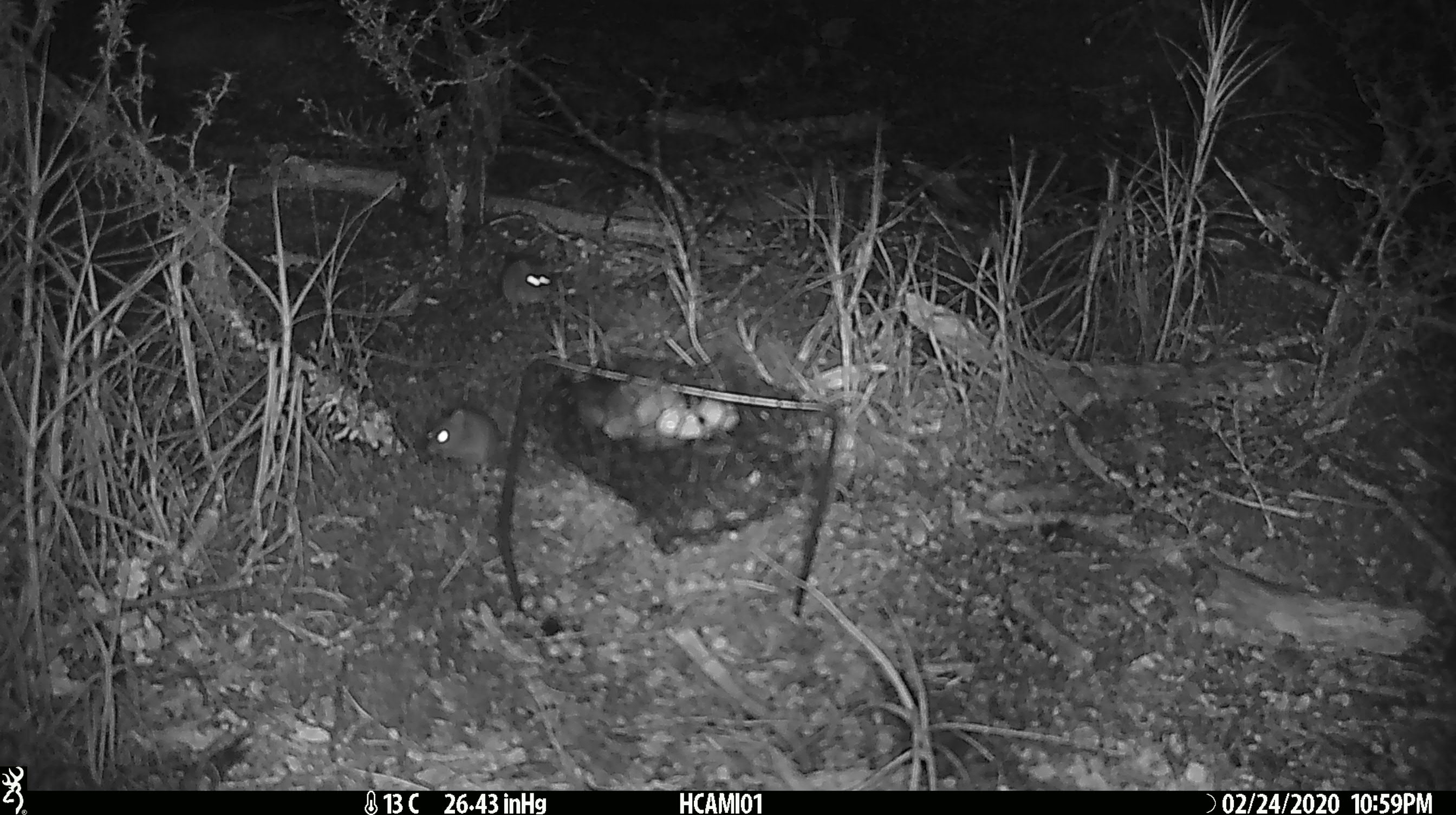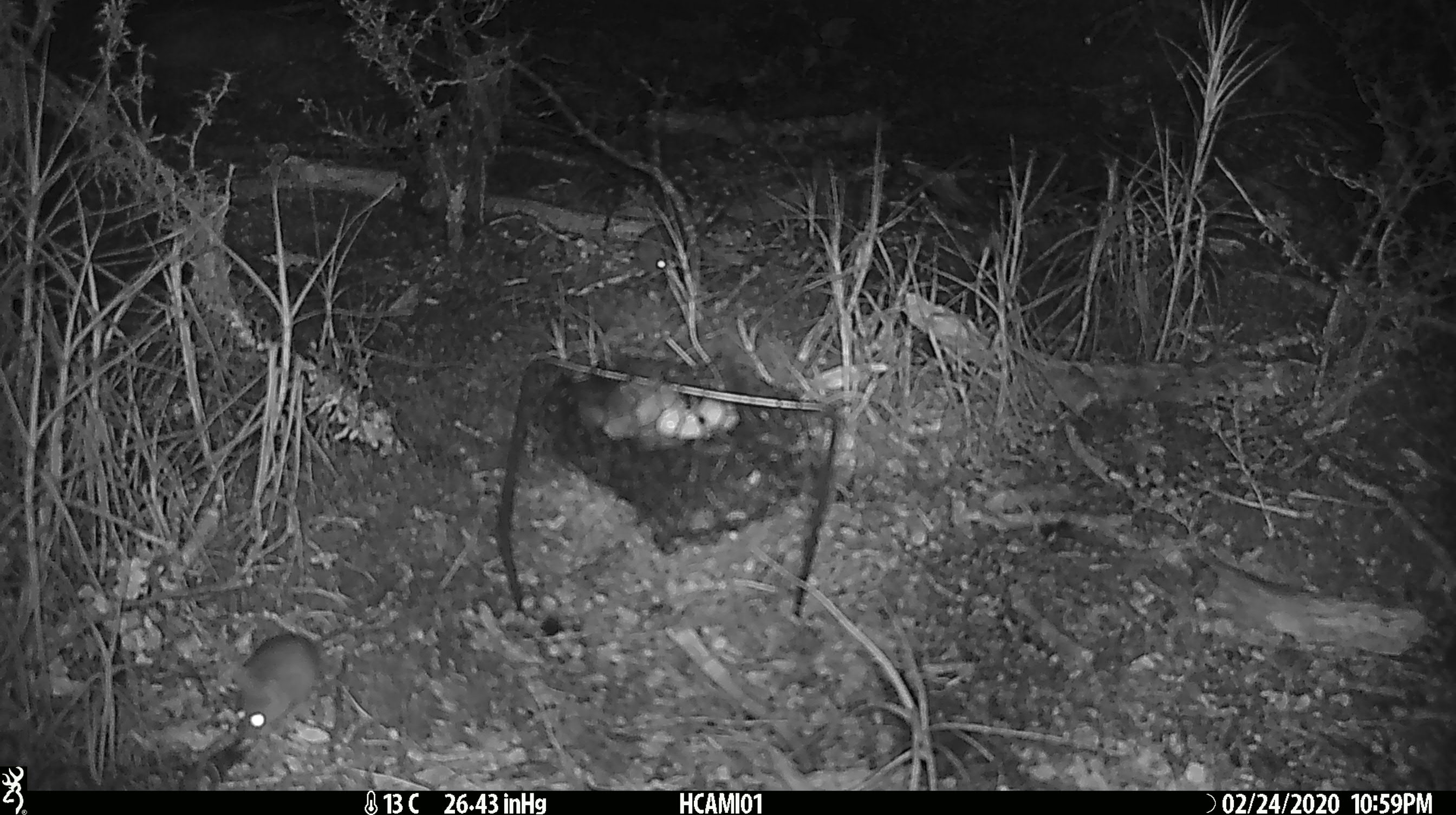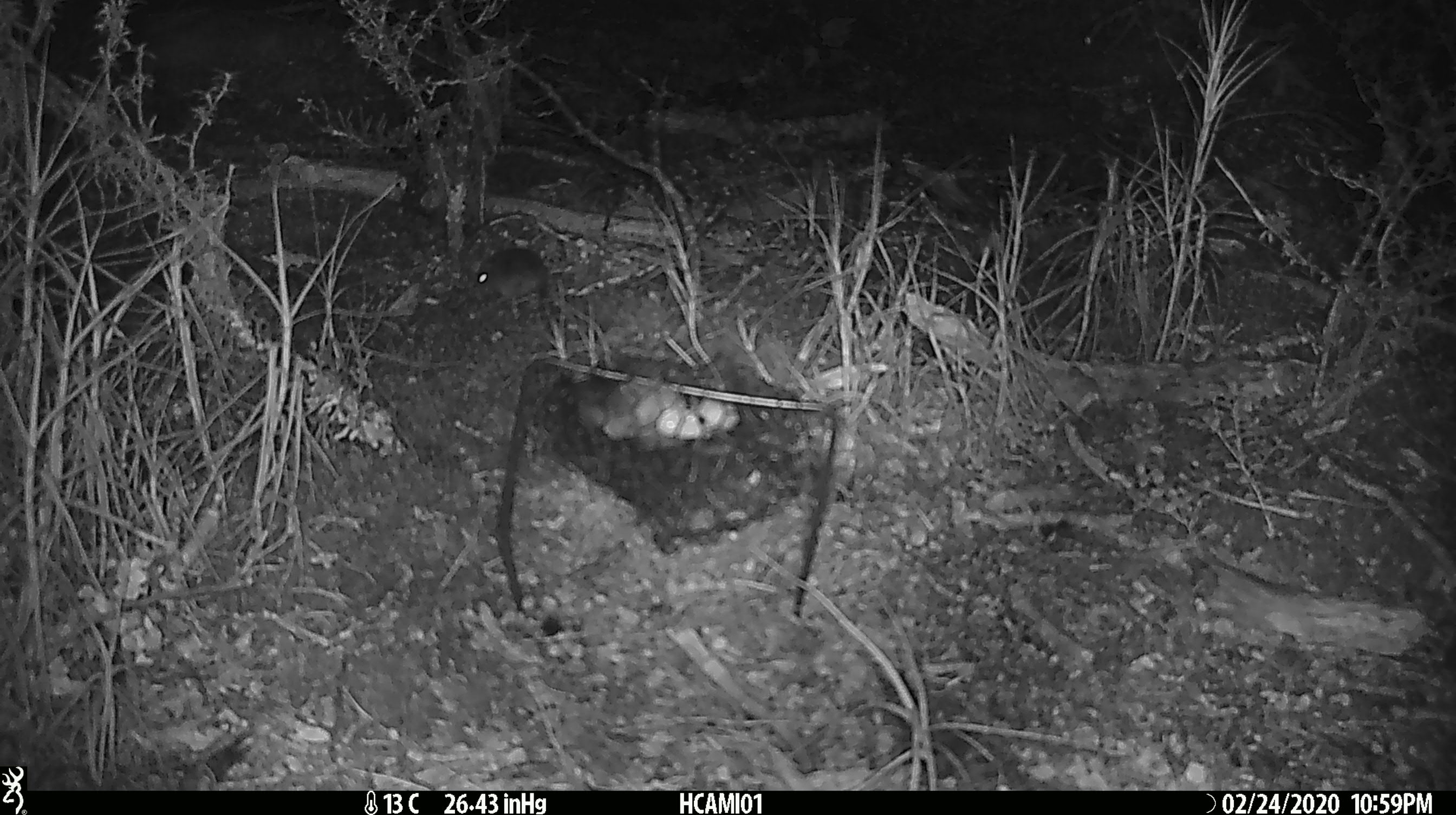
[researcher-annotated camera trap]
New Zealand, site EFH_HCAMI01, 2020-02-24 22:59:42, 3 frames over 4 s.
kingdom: Animalia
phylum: Chordata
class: Mammalia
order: Rodentia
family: Muridae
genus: Mus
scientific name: Mus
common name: mouse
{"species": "mouse (Mus)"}